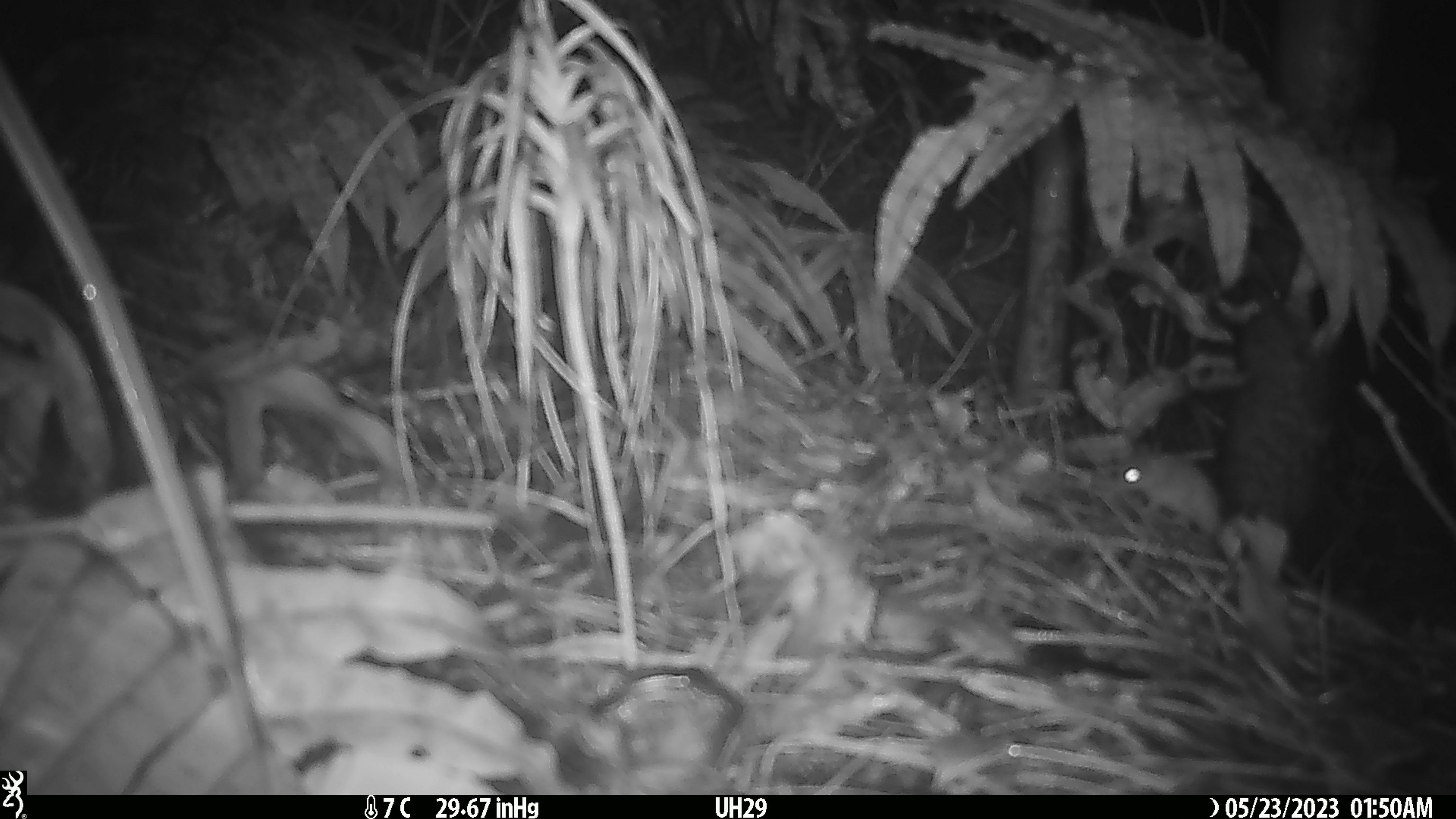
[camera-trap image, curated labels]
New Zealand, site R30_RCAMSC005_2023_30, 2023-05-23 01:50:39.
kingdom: Animalia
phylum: Chordata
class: Mammalia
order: Rodentia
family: Muridae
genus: Mus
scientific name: Mus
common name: mouse